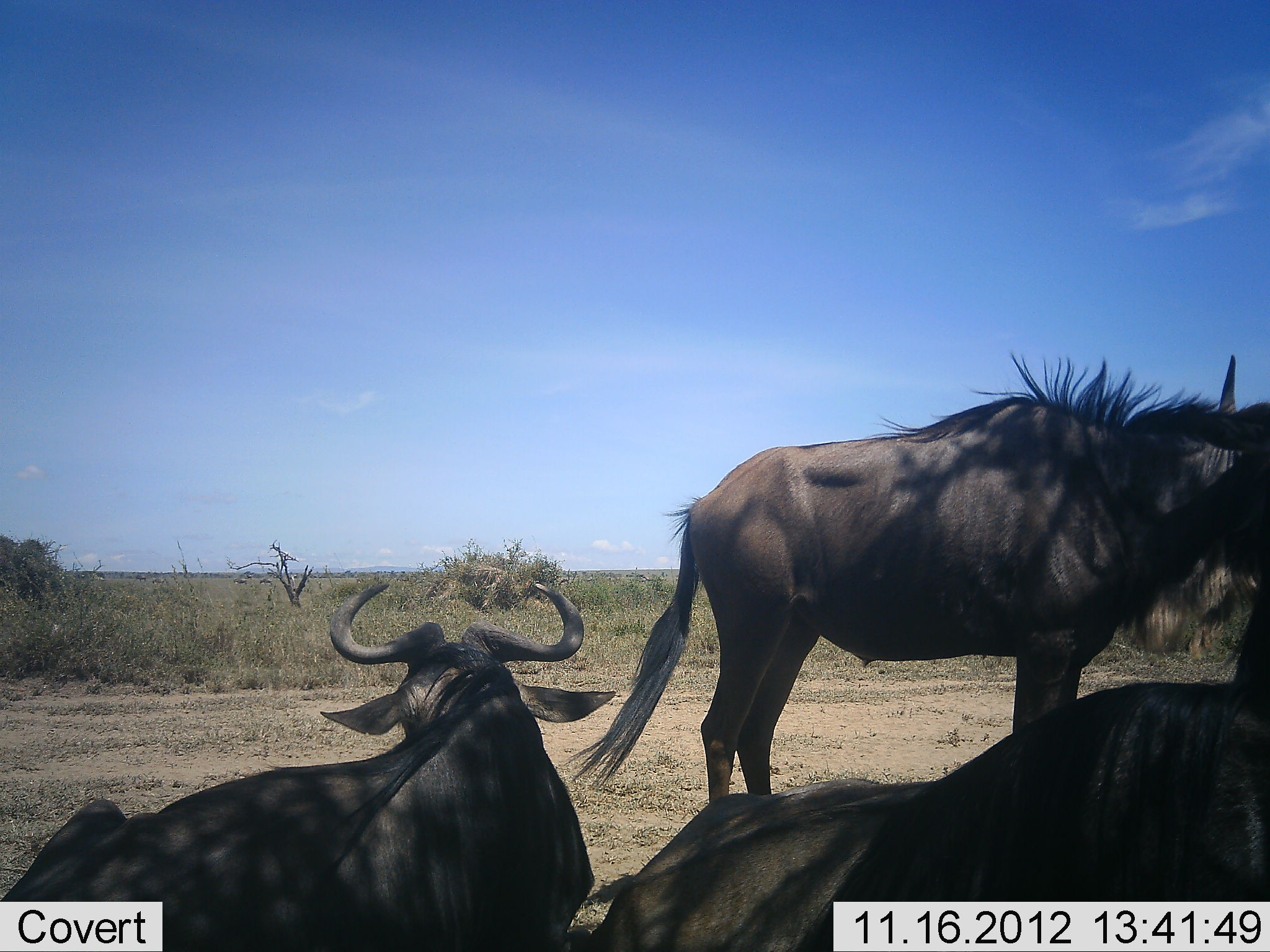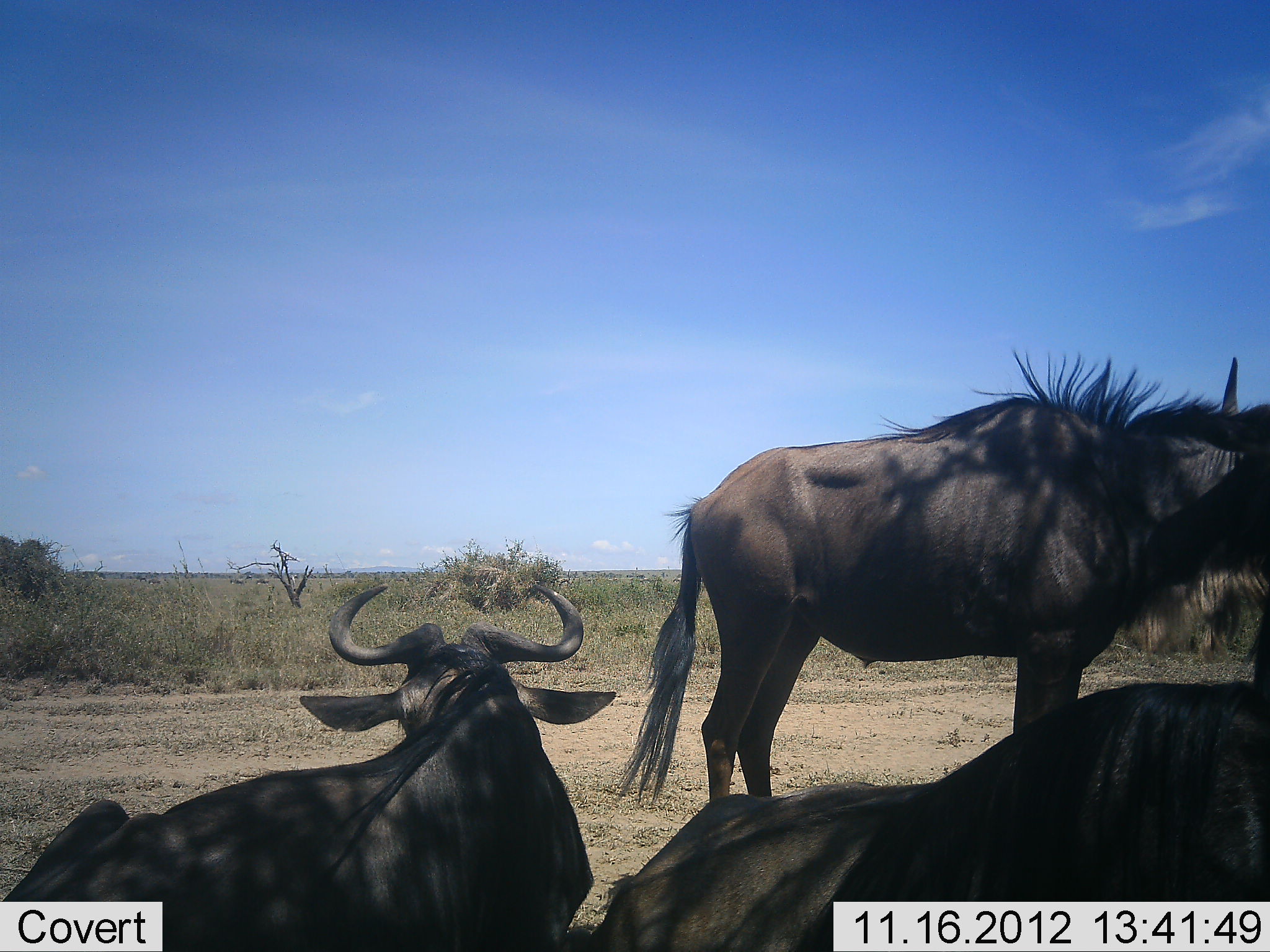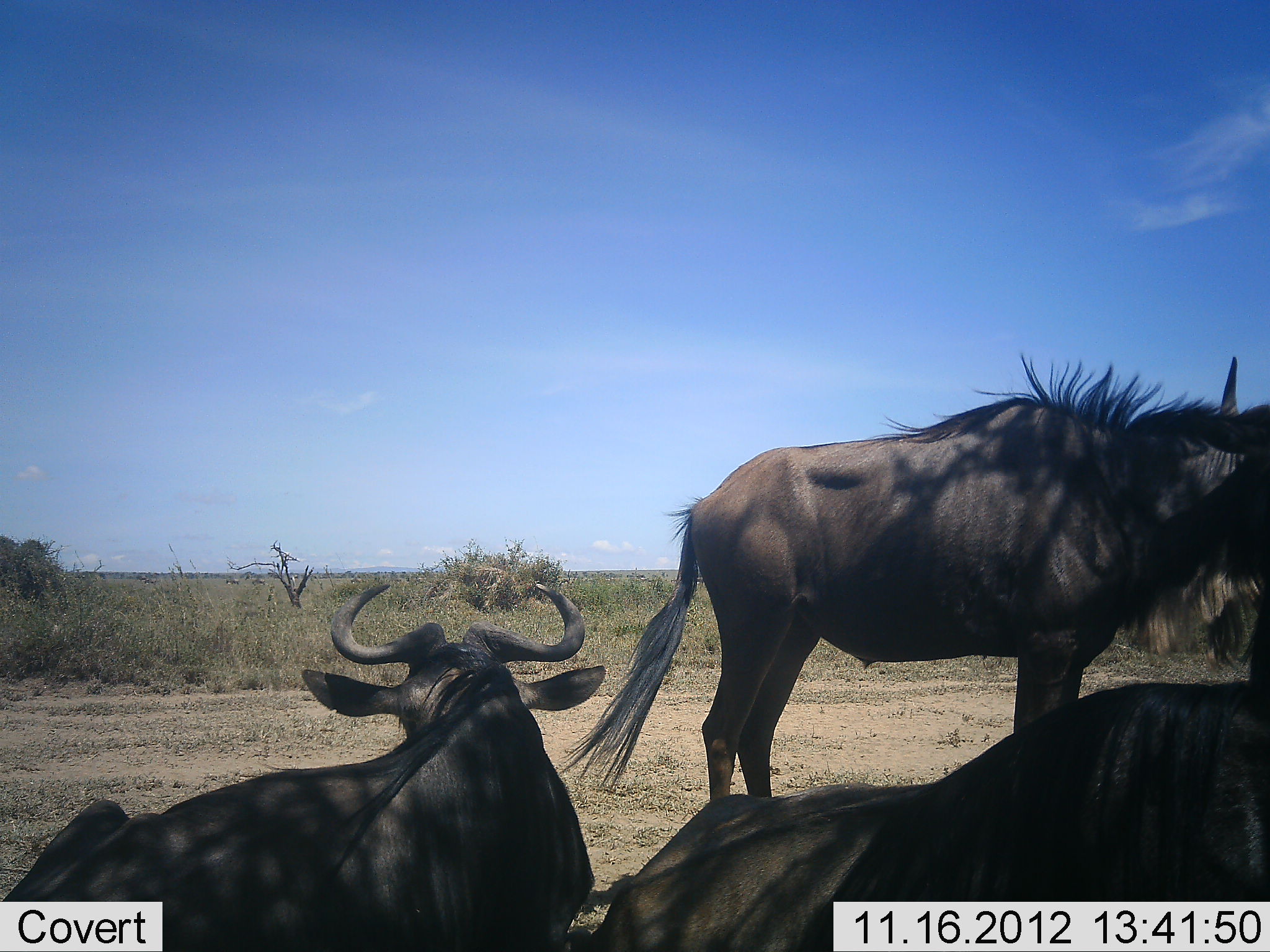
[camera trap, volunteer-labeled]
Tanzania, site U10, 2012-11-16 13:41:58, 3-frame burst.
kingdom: Animalia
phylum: Chordata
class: Mammalia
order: Artiodactyla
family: Bovidae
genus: Connochaetes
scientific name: Connochaetes taurinus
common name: blue wildebeest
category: wildebeest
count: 3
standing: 80%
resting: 100%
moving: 0%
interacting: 0%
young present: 0%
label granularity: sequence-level